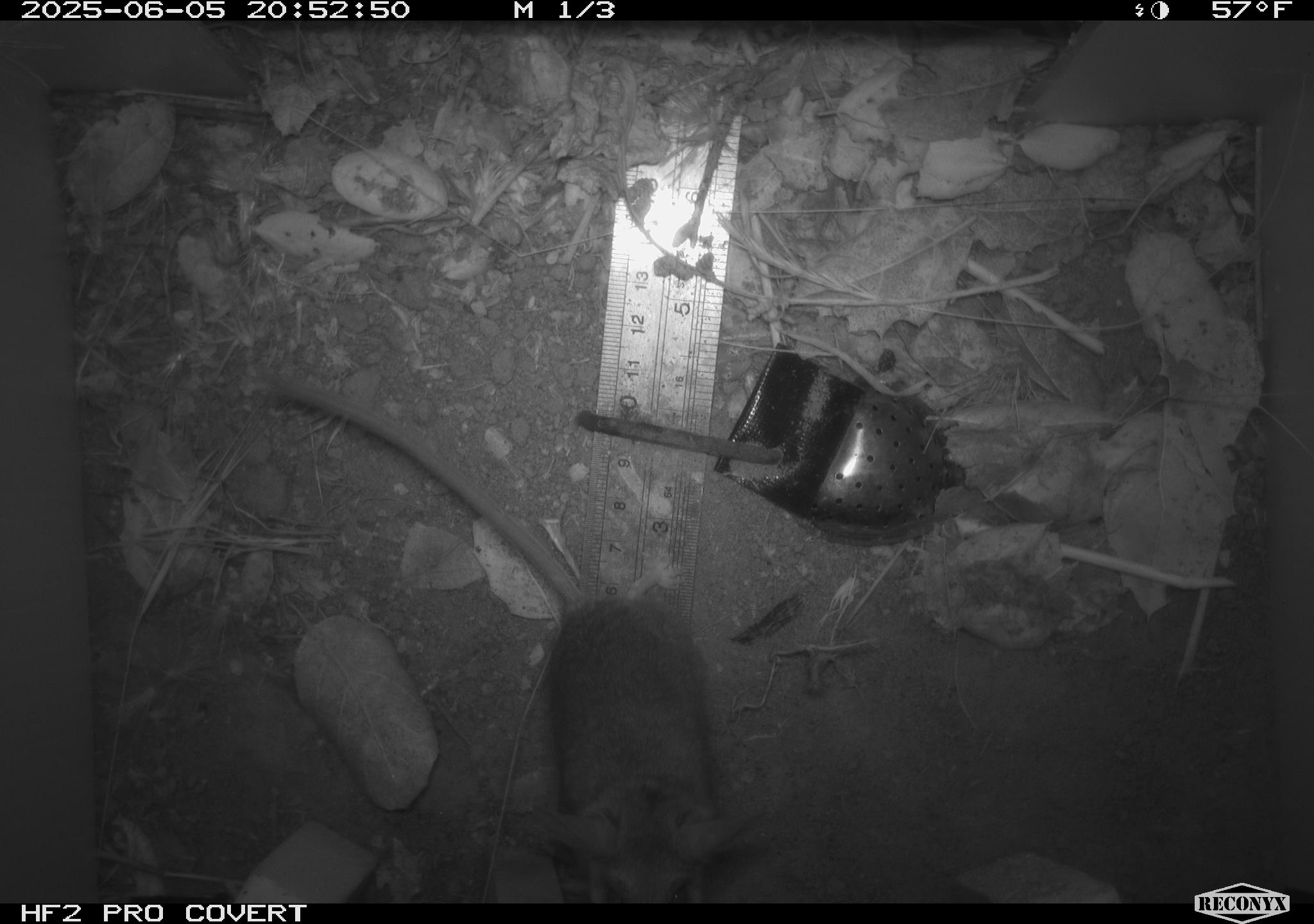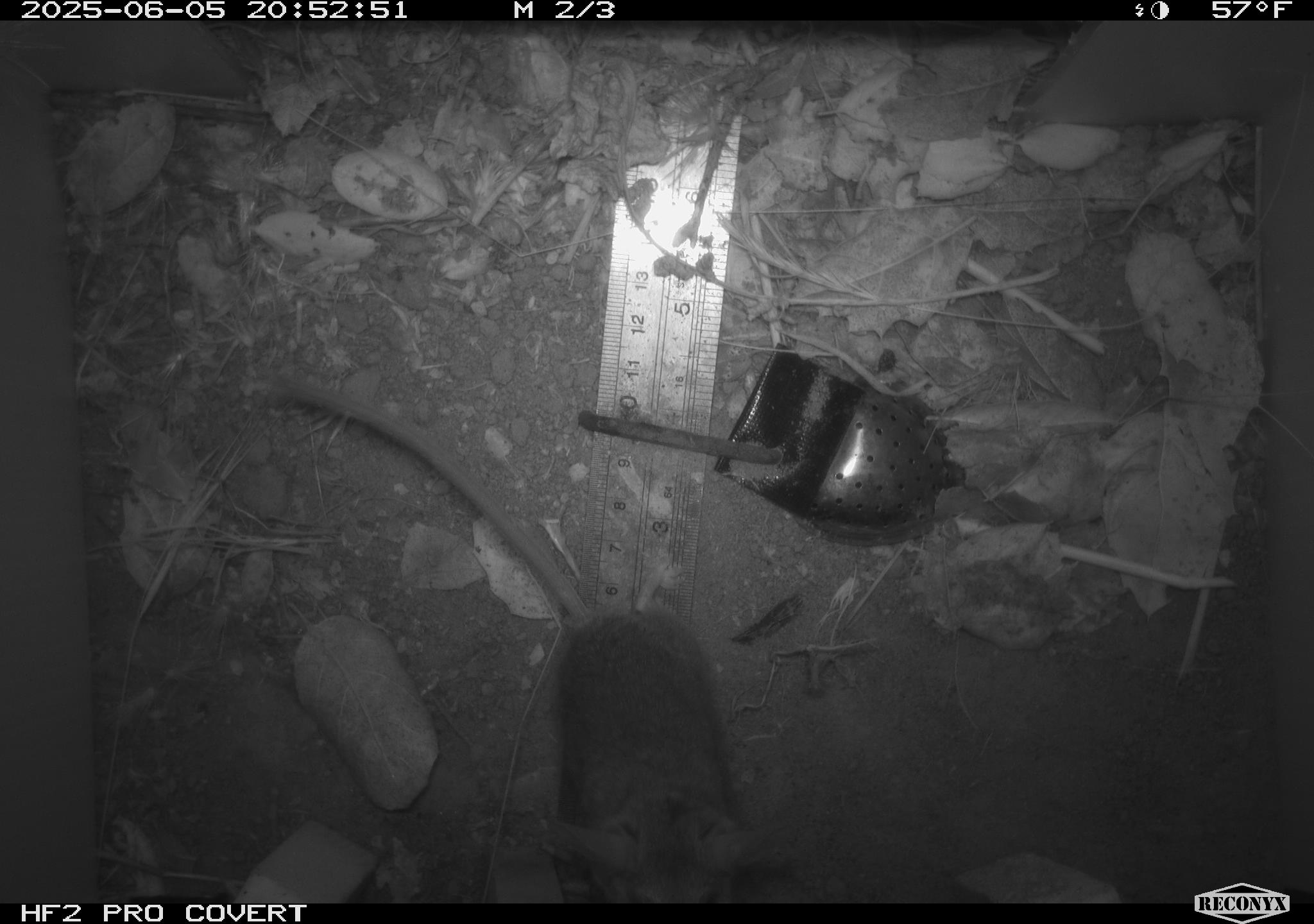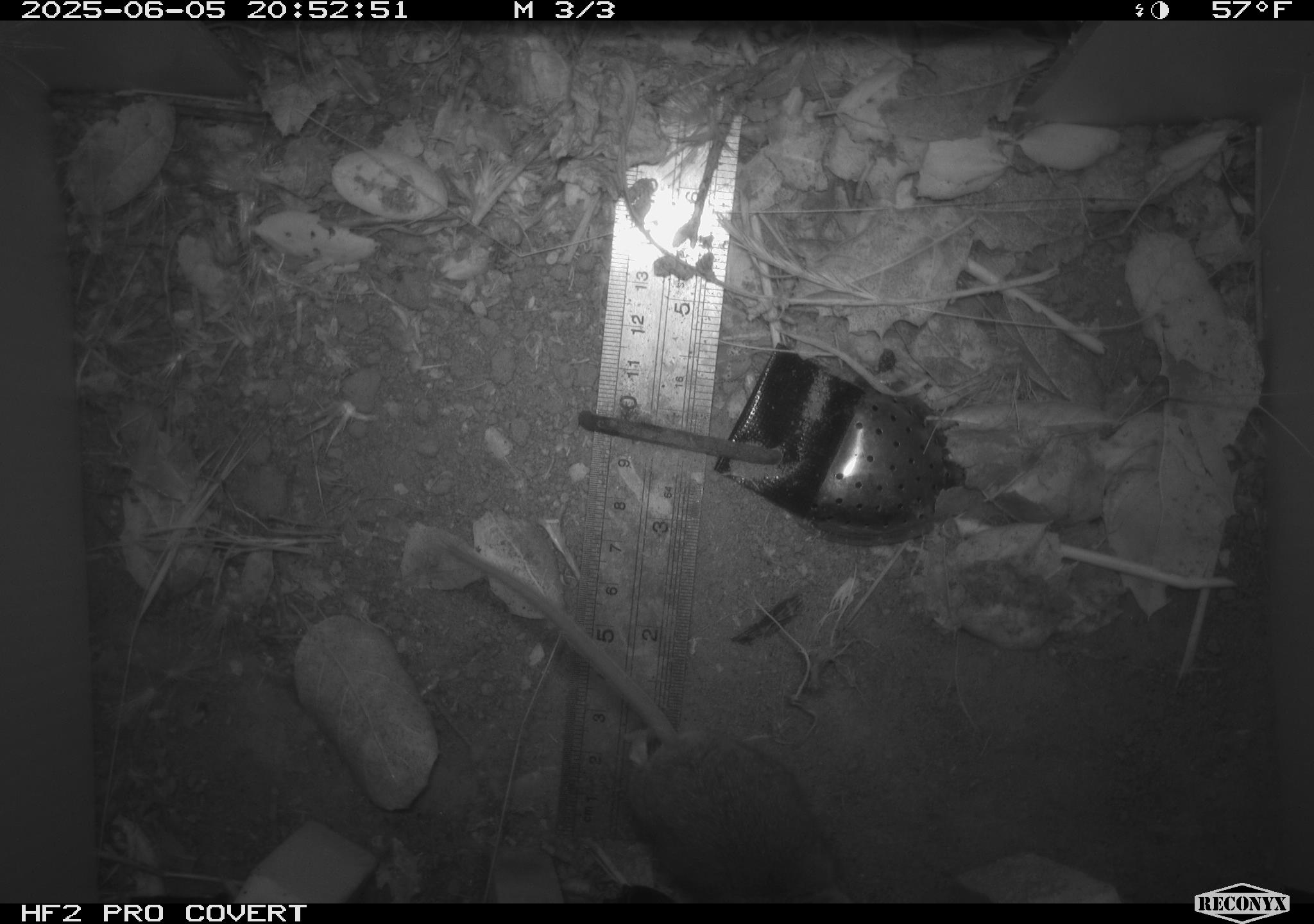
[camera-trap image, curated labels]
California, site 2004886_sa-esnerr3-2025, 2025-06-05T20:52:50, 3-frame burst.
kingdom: Animalia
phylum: Chordata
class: Mammalia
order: Rodentia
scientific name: Rodentia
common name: rodent